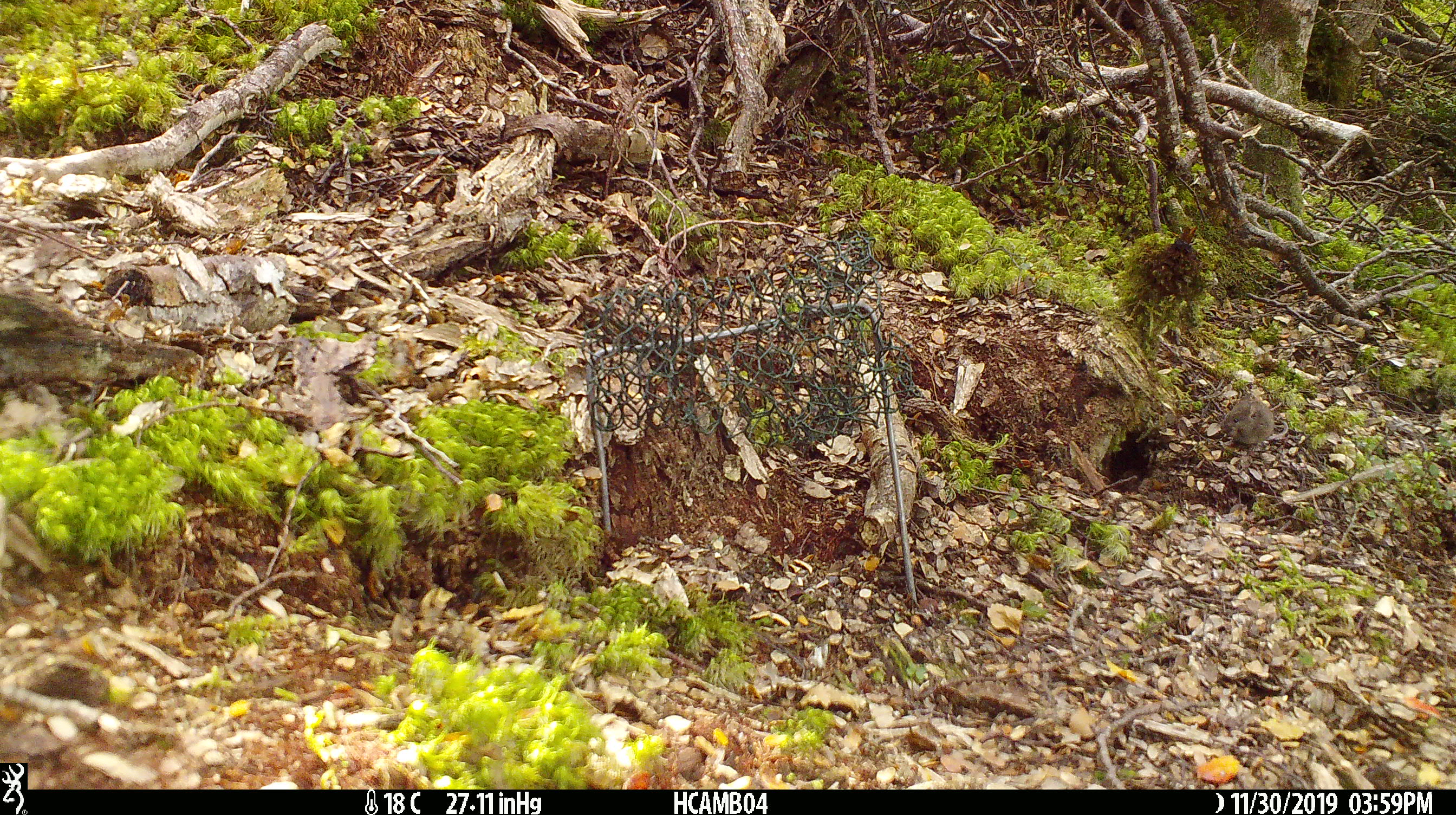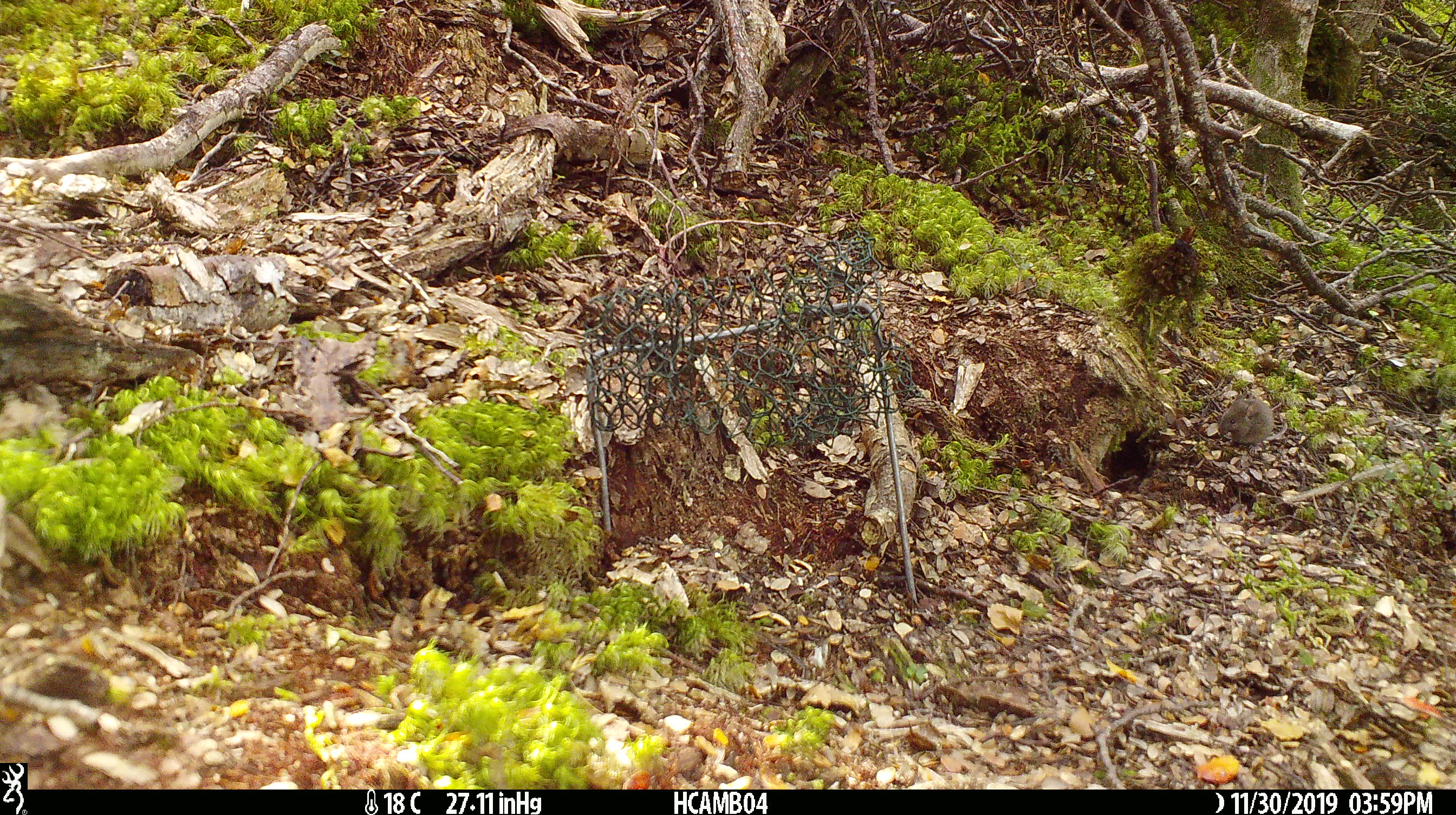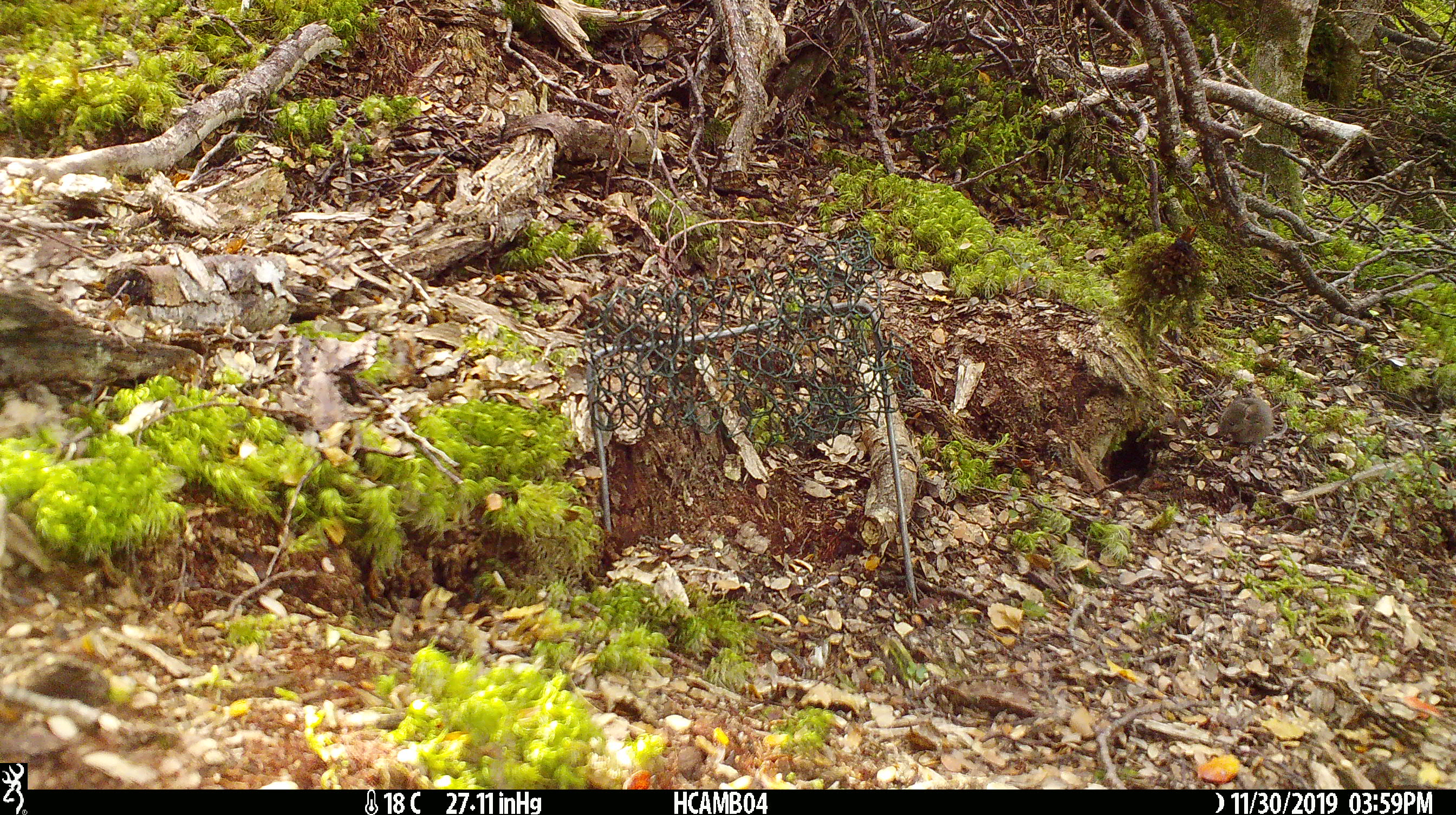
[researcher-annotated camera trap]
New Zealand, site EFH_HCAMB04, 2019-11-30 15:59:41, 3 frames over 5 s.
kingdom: Animalia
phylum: Chordata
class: Mammalia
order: Rodentia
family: Muridae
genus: Mus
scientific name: Mus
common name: mouse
Mouse (Mus).